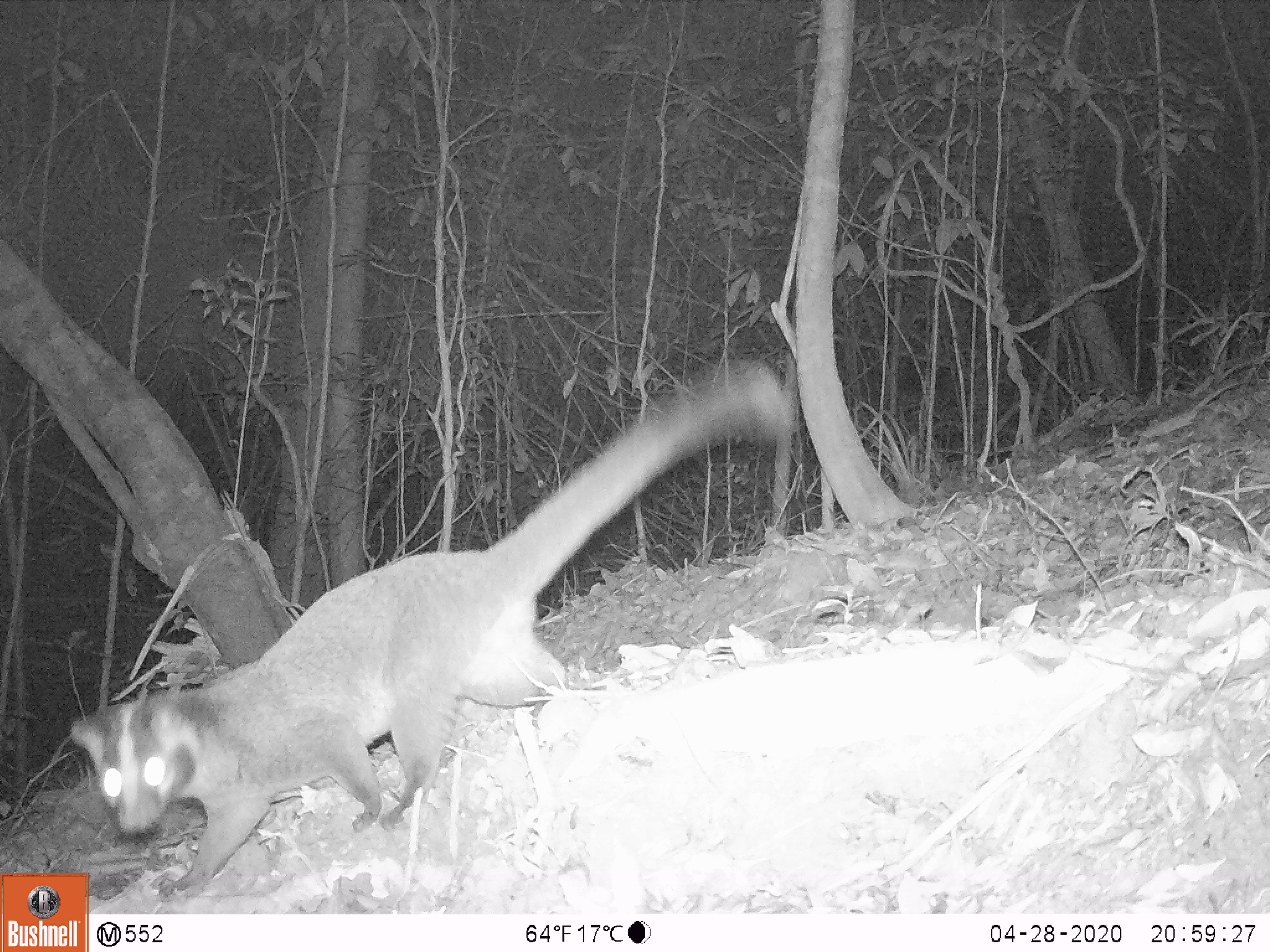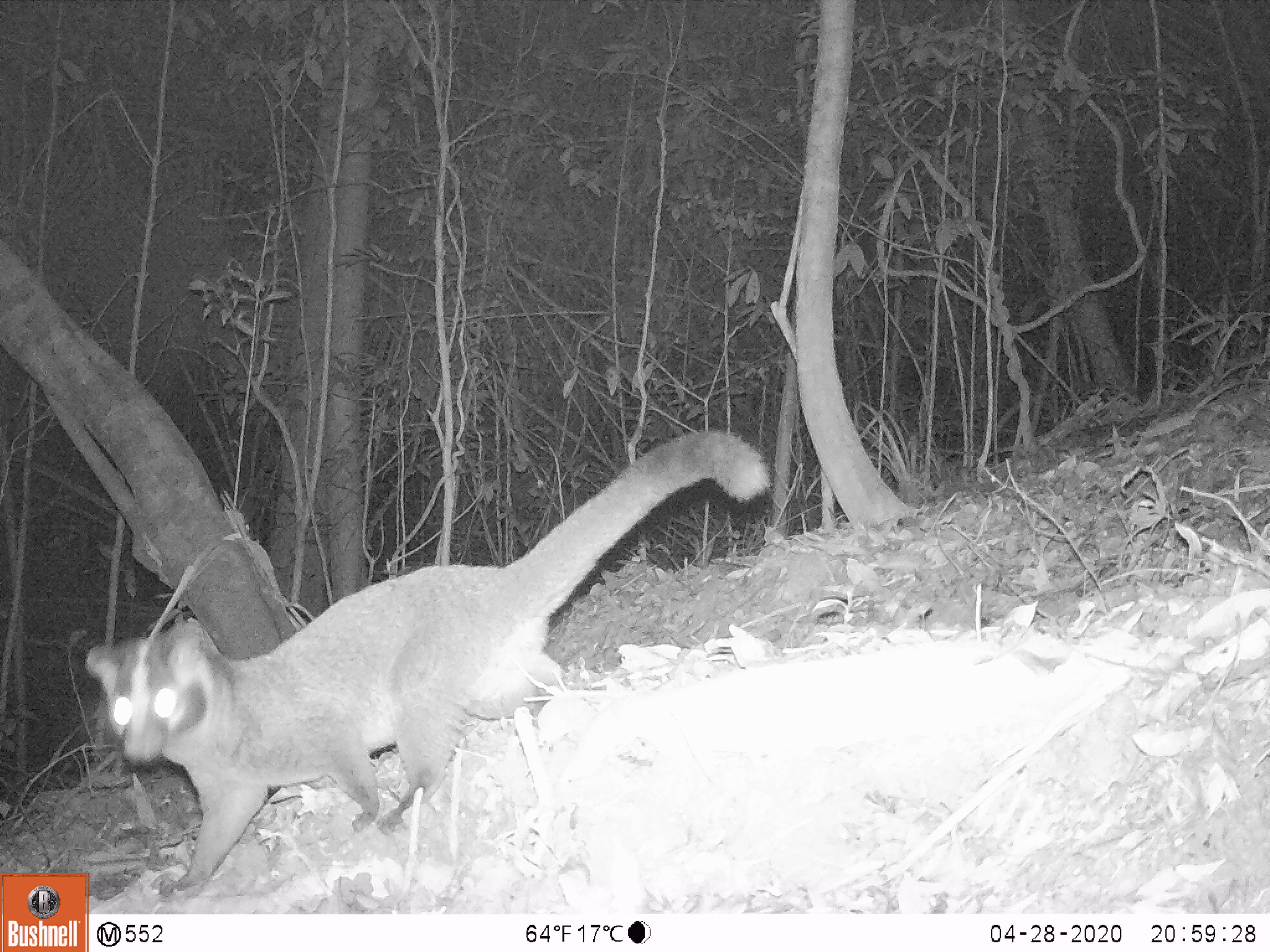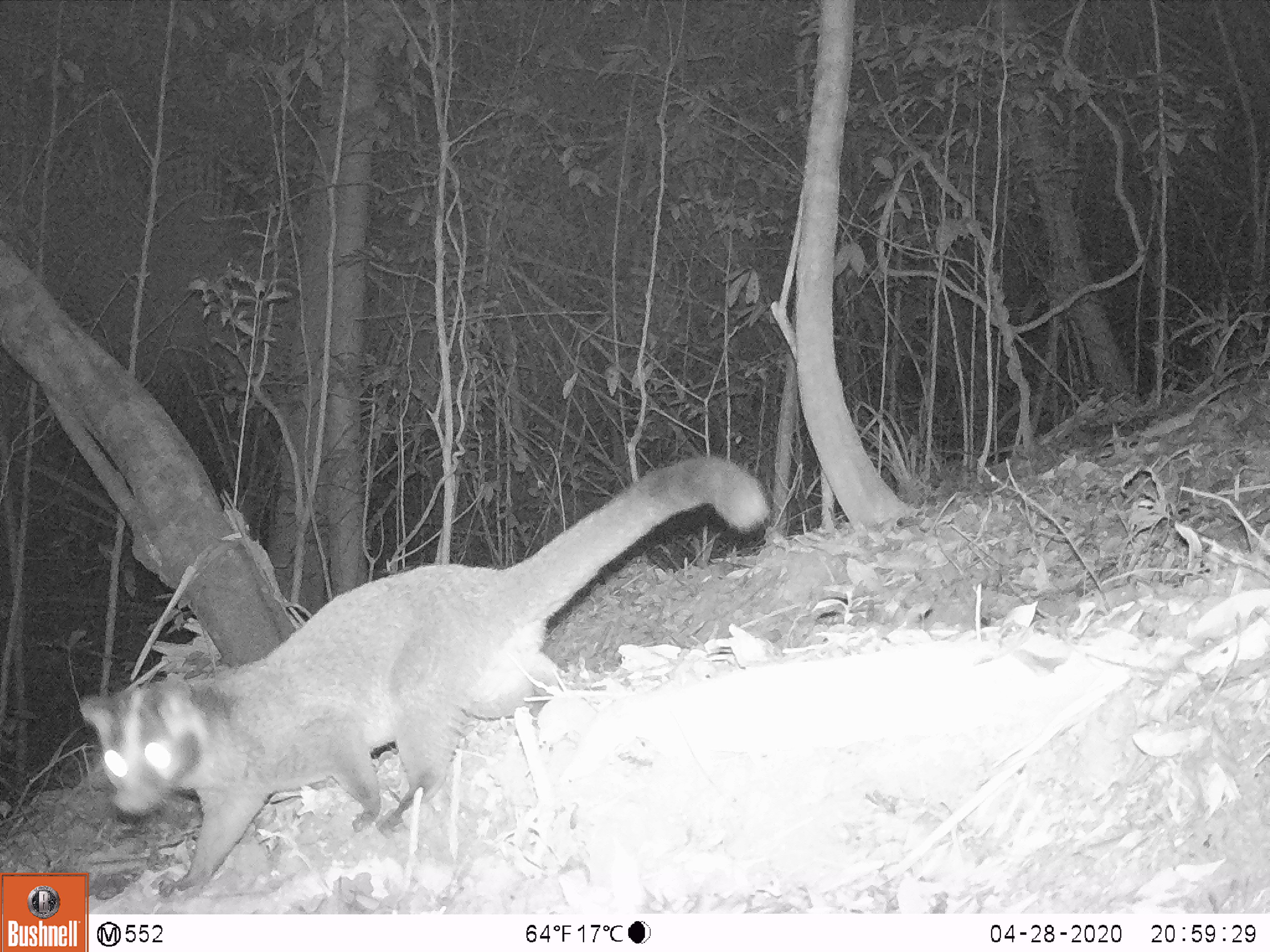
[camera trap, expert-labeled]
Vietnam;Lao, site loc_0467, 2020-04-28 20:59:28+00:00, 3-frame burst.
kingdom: Animalia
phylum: Chordata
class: Mammalia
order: Carnivora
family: Viverridae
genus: Paguma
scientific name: Paguma larvata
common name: masked palm civet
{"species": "masked palm civet (Paguma larvata)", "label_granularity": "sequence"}